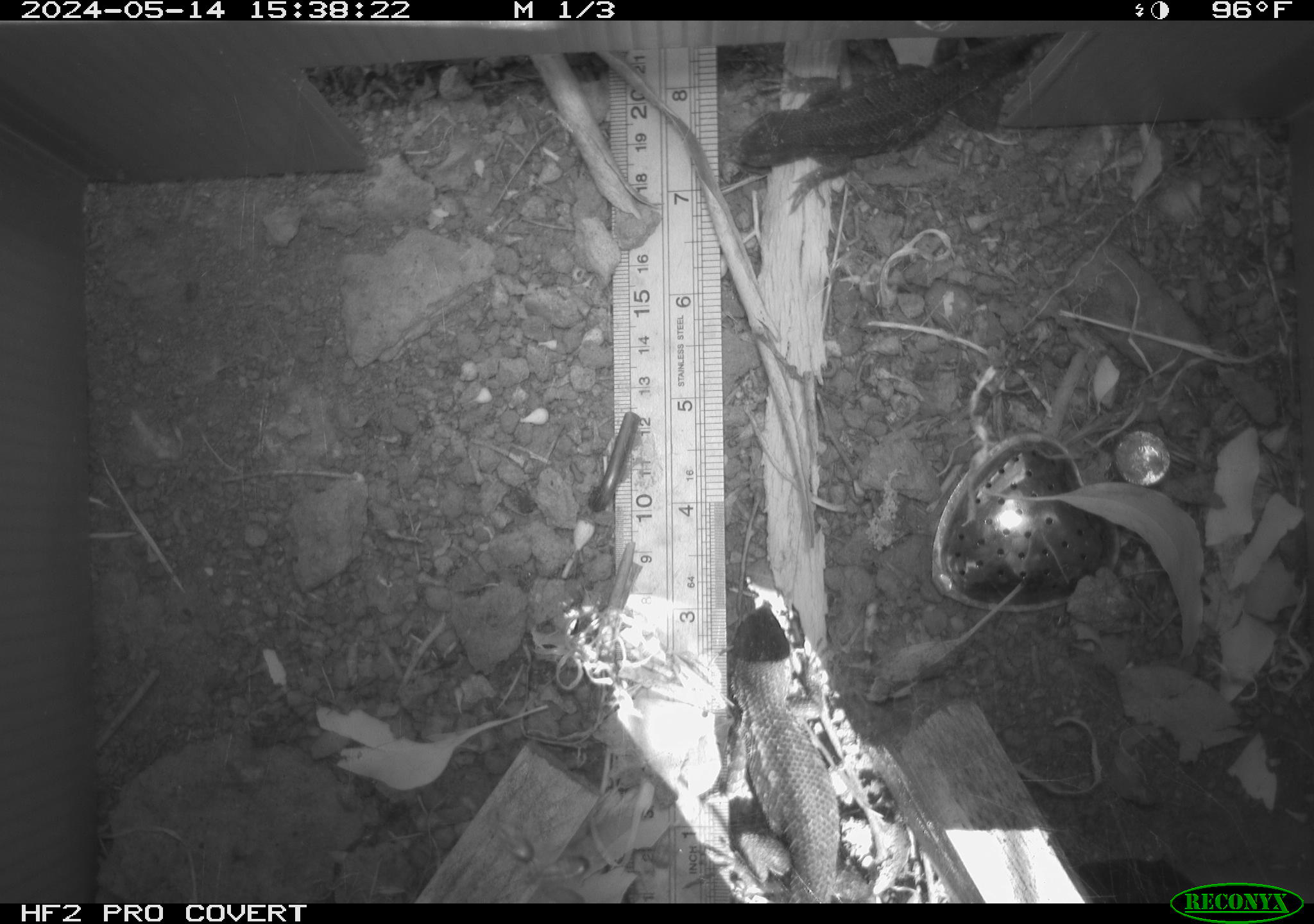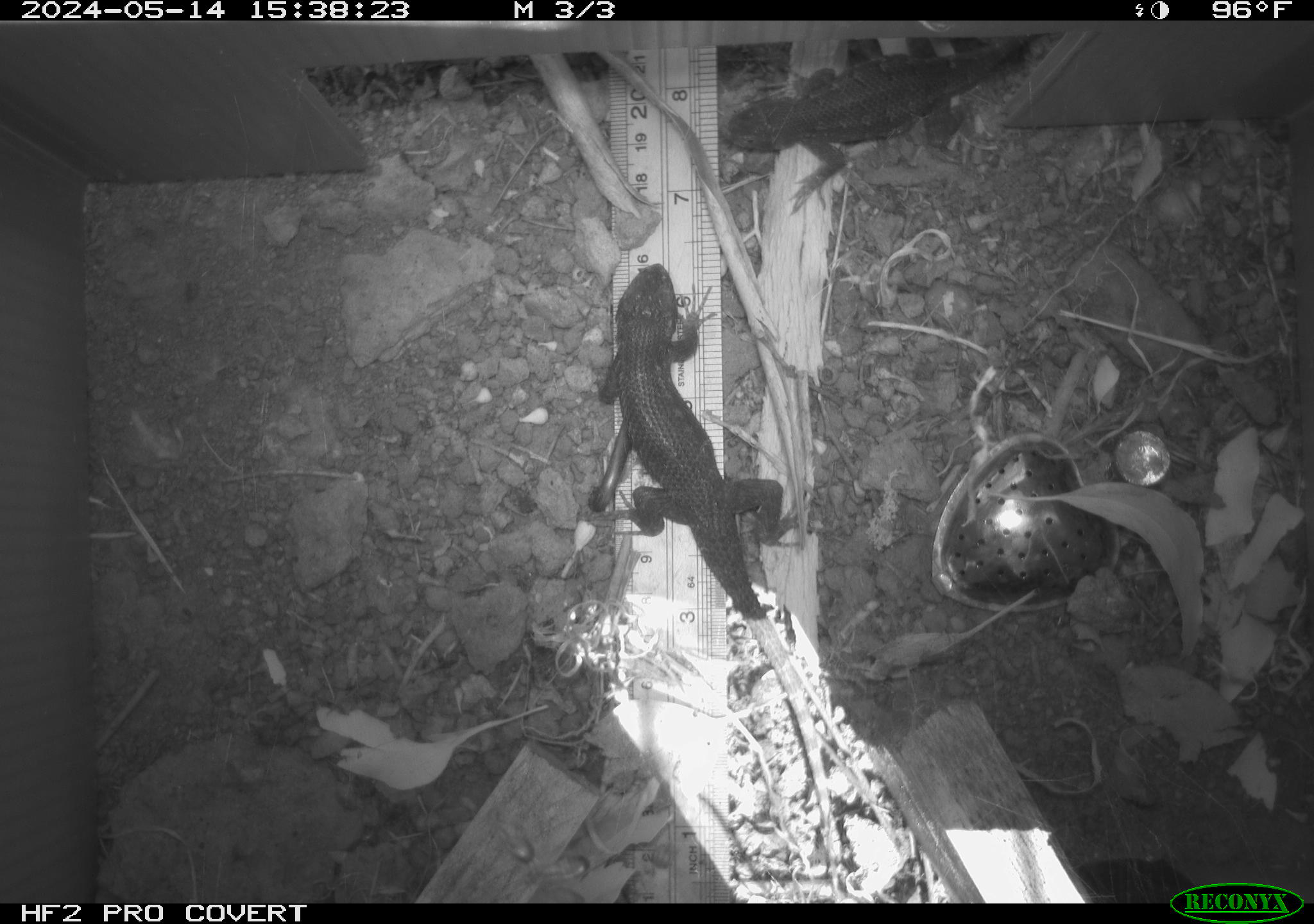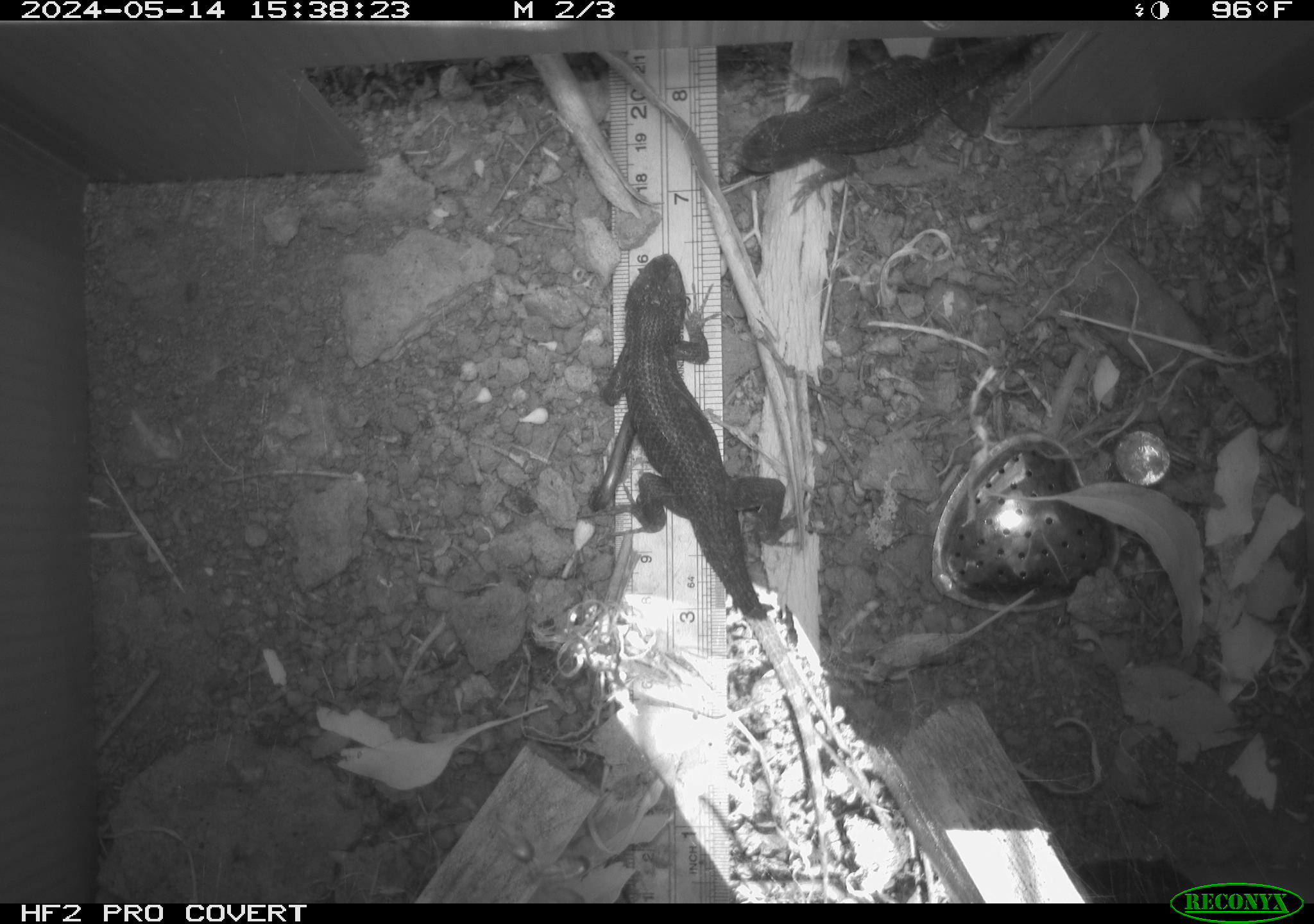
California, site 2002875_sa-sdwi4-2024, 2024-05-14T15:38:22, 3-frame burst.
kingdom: Animalia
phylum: Chordata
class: Reptilia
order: Squamata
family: Phrynosomatidae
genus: Sceloporus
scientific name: Sceloporus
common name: spiny lizards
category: sceloporus species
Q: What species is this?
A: Sceloporus species (spiny lizards) (Sceloporus).